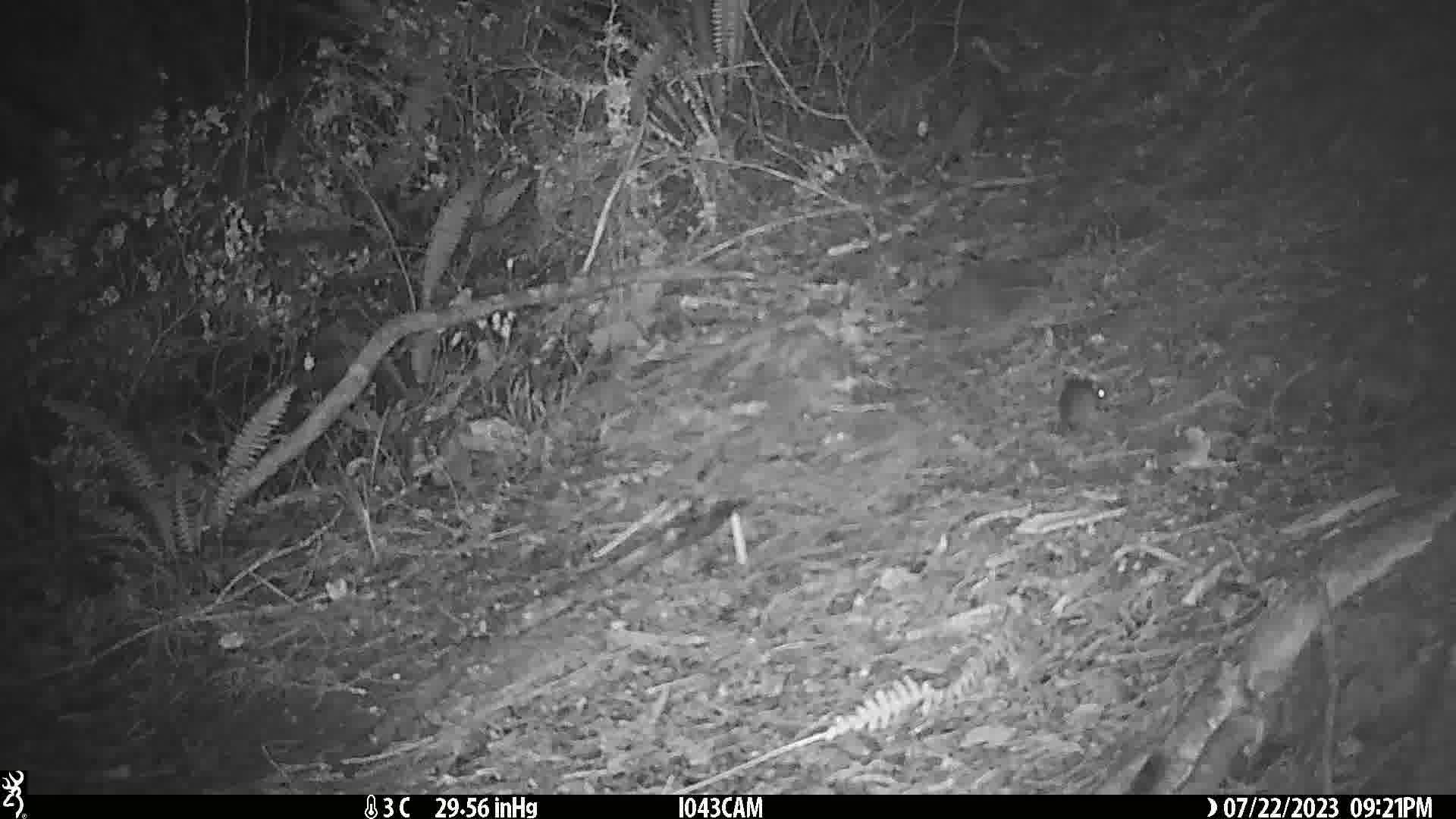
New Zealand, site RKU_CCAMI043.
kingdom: Animalia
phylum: Chordata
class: Mammalia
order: Rodentia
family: Muridae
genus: Rattus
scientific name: Rattus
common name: rat